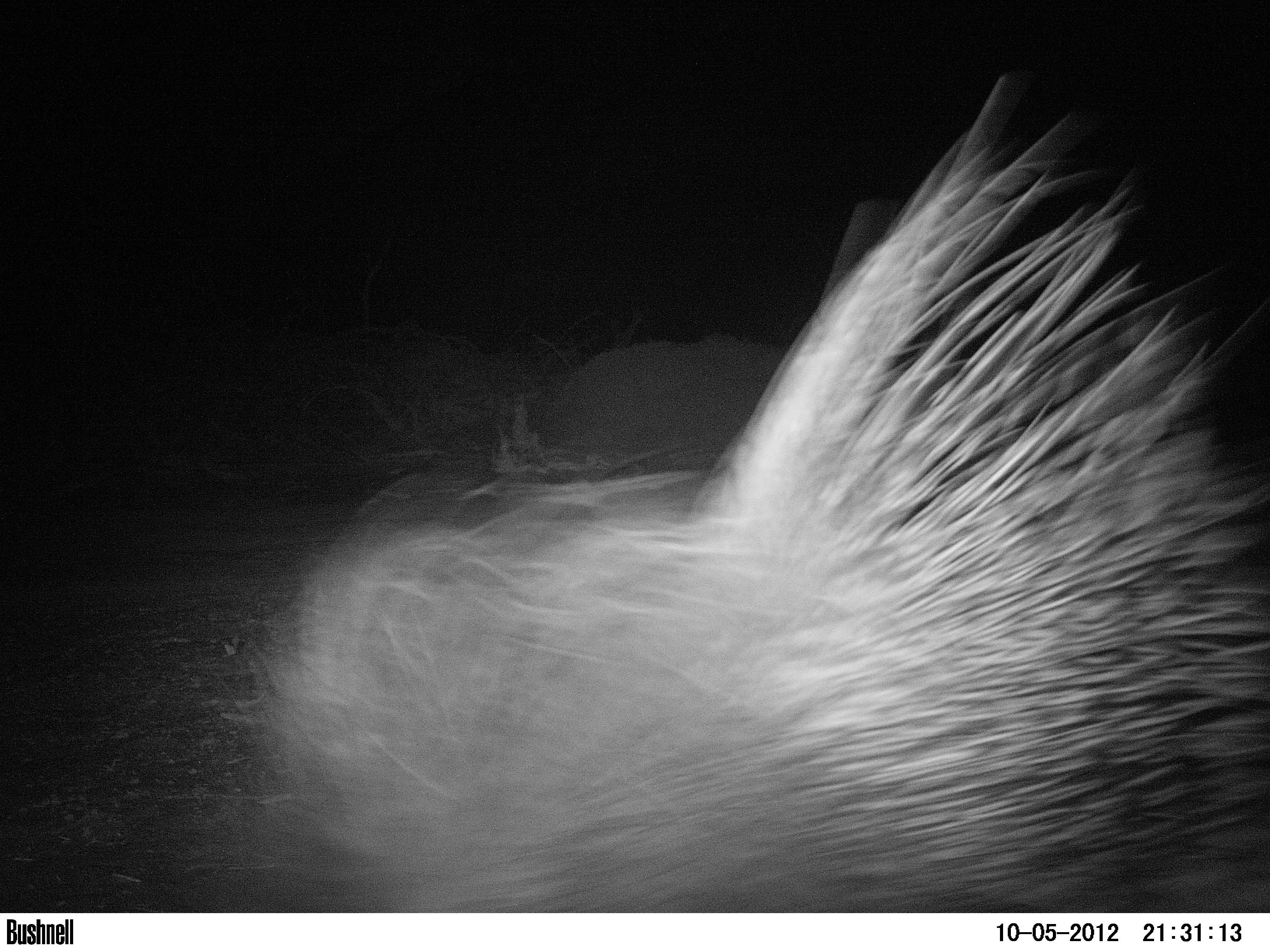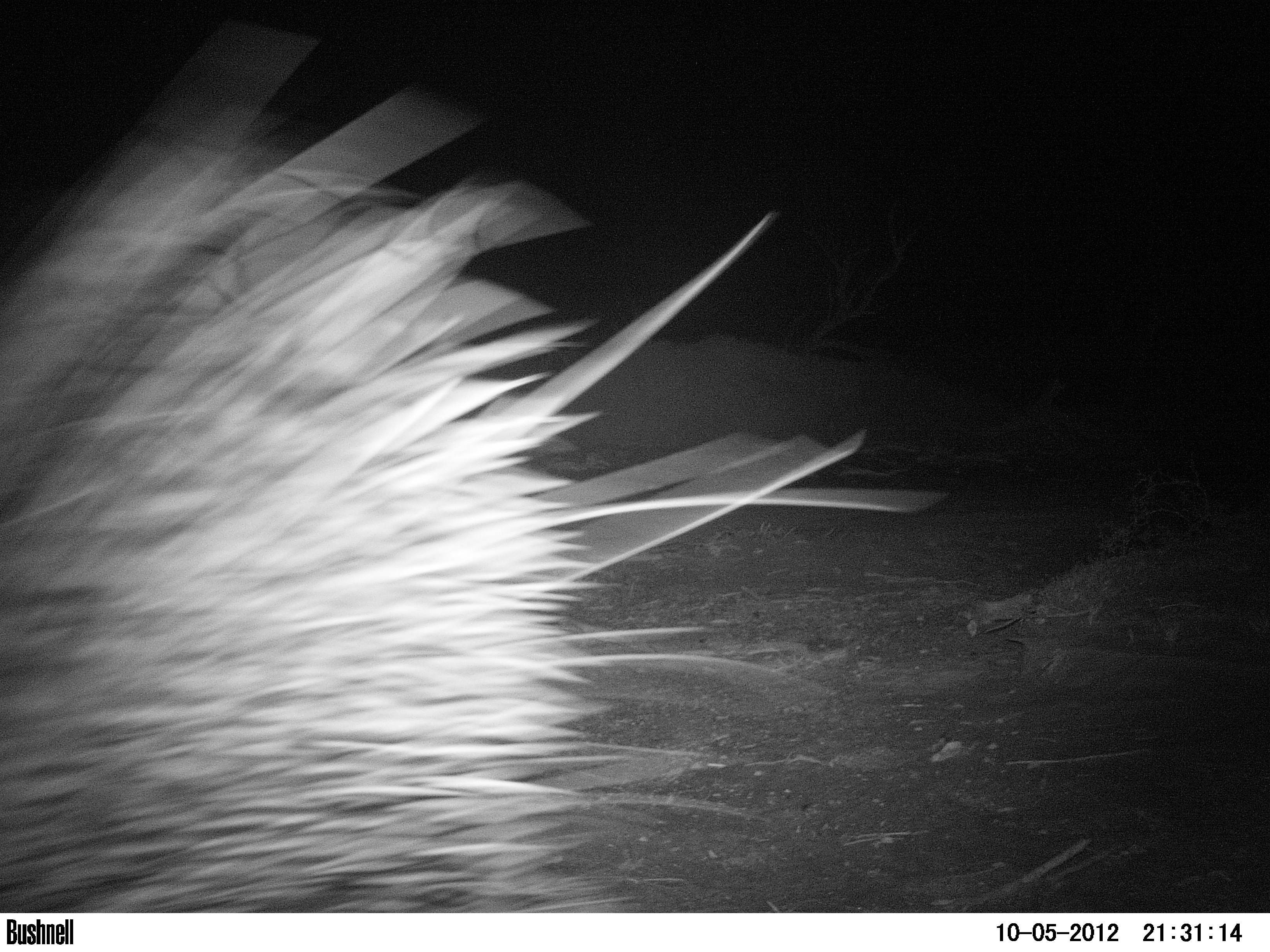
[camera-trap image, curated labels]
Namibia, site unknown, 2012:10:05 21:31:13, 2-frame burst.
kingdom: Animalia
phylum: Chordata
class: Mammalia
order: Rodentia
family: Hystricidae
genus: Hystrix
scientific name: Hystrix africaeaustralis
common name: cape porcupine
Hystrix africaeaustralis (cape porcupine).